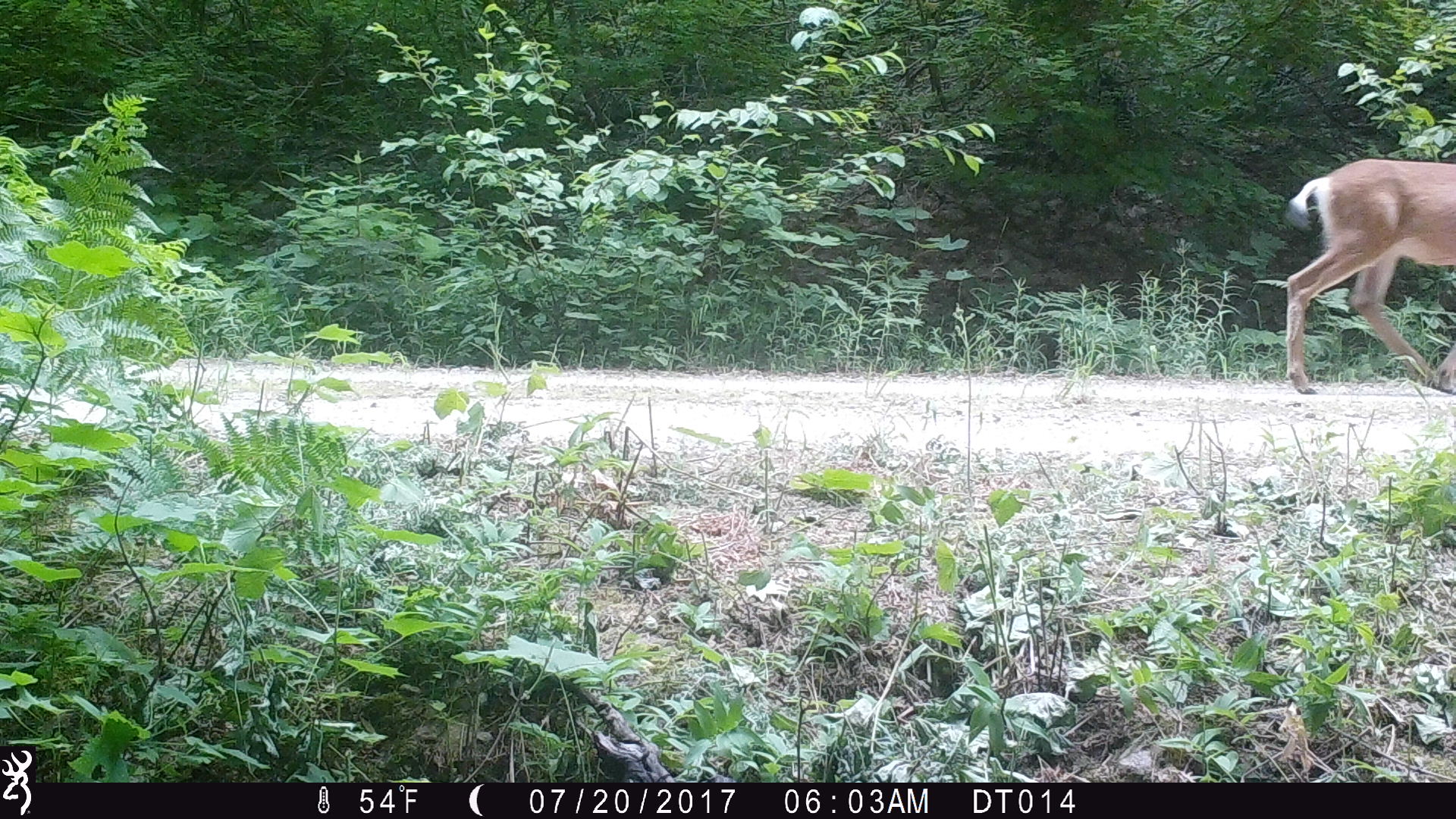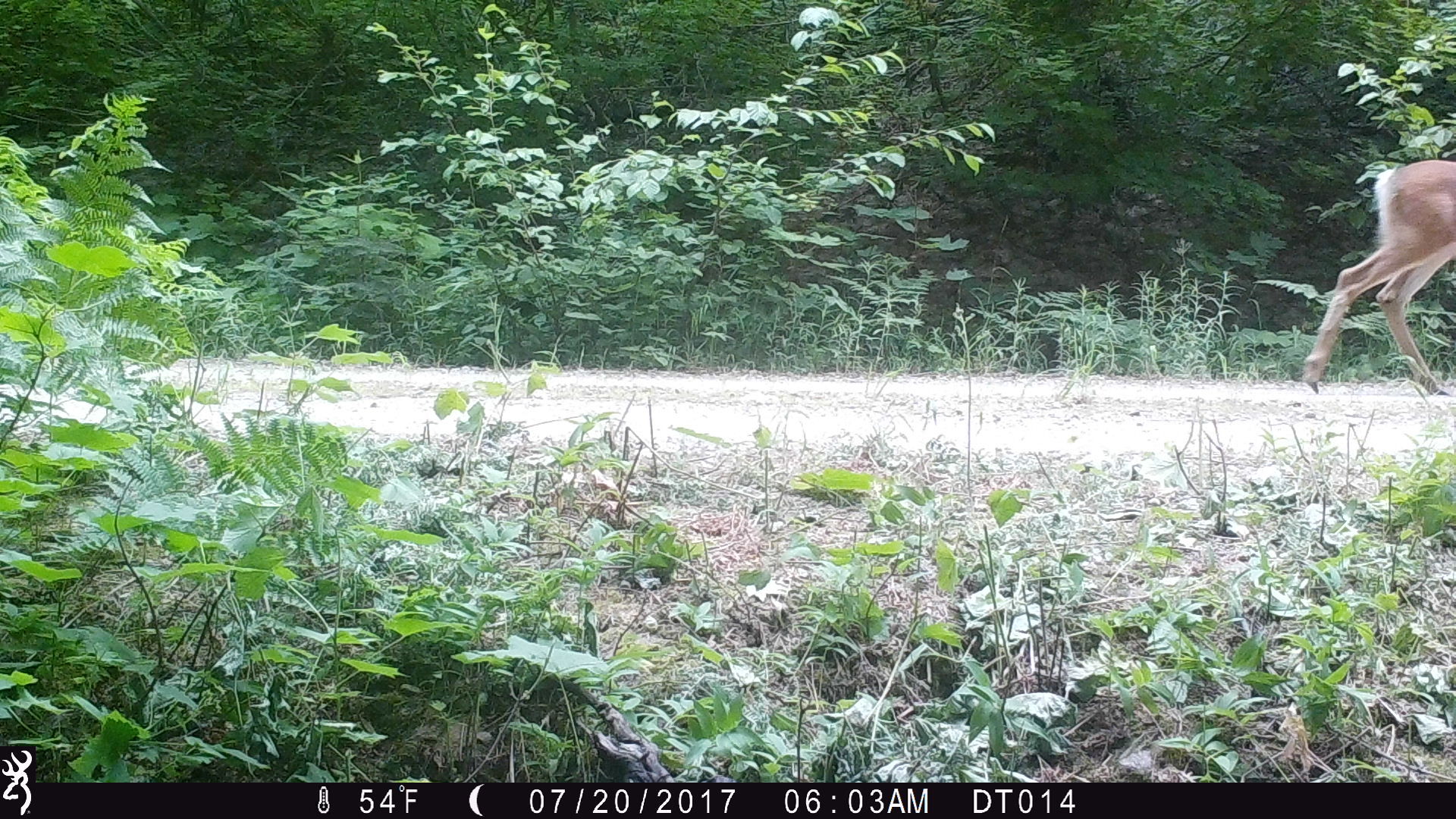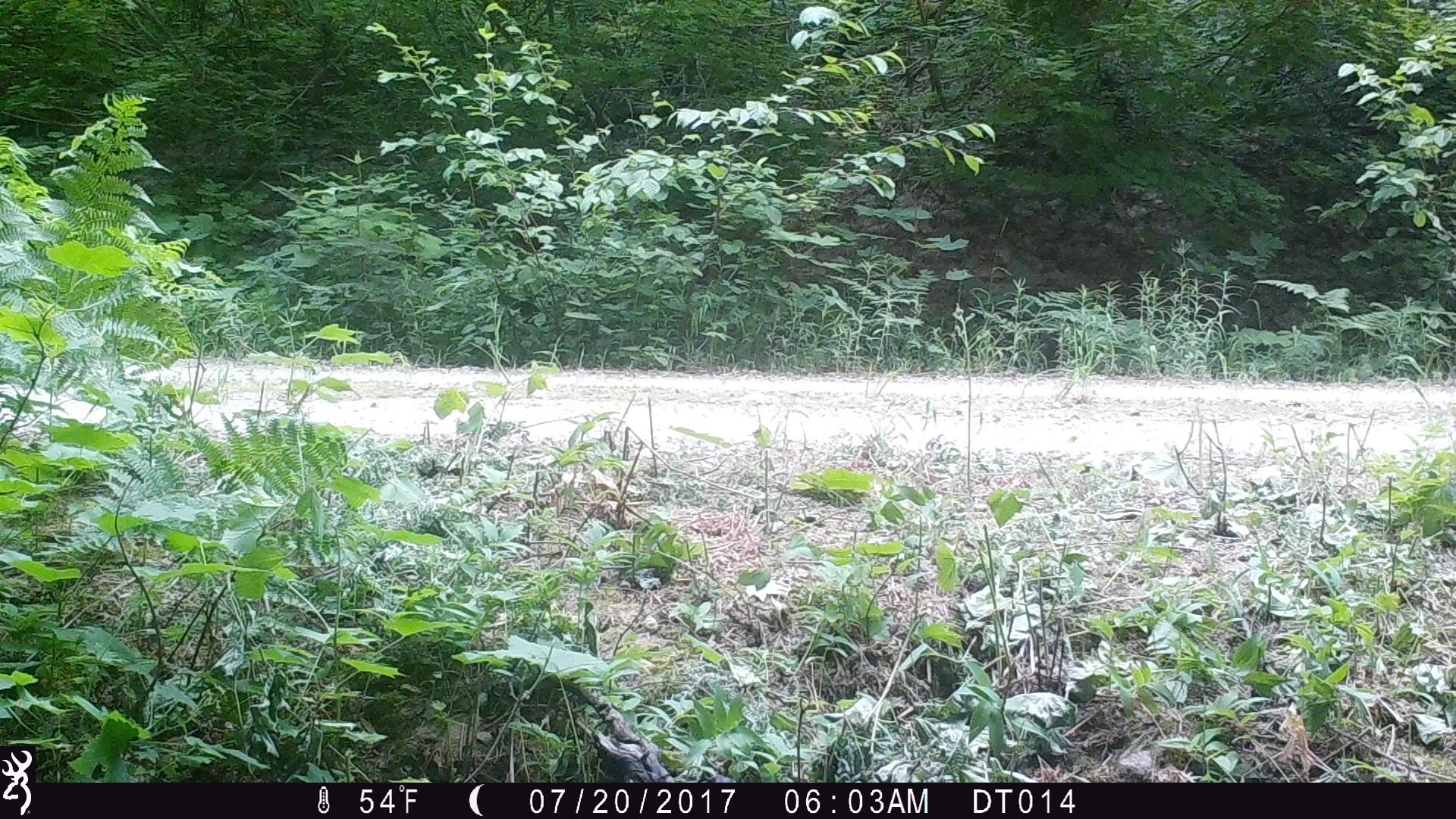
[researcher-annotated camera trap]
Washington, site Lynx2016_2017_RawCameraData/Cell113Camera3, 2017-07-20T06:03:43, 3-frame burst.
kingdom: Animalia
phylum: Chordata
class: Mammalia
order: Artiodactyla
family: Cervidae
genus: Odocoileus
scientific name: Odocoileus hemionus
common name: mule deer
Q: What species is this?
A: Odocoileus hemionus (mule deer).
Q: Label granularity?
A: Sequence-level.